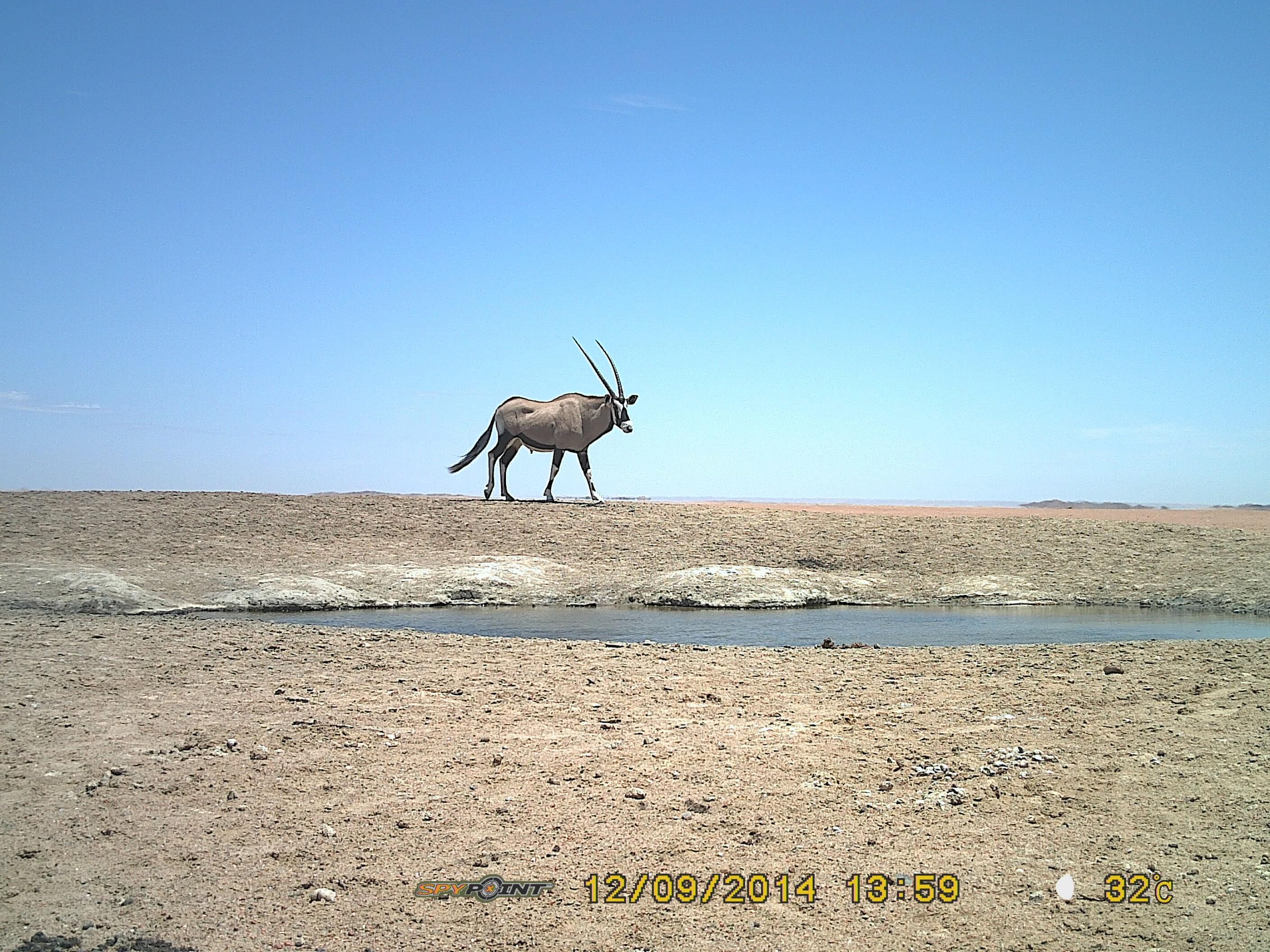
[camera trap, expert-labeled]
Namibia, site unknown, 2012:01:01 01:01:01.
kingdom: Animalia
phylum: Chordata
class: Mammalia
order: Artiodactyla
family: Bovidae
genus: Oryx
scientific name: Oryx gazella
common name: gemsbok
Oryx gazella (gemsbok).